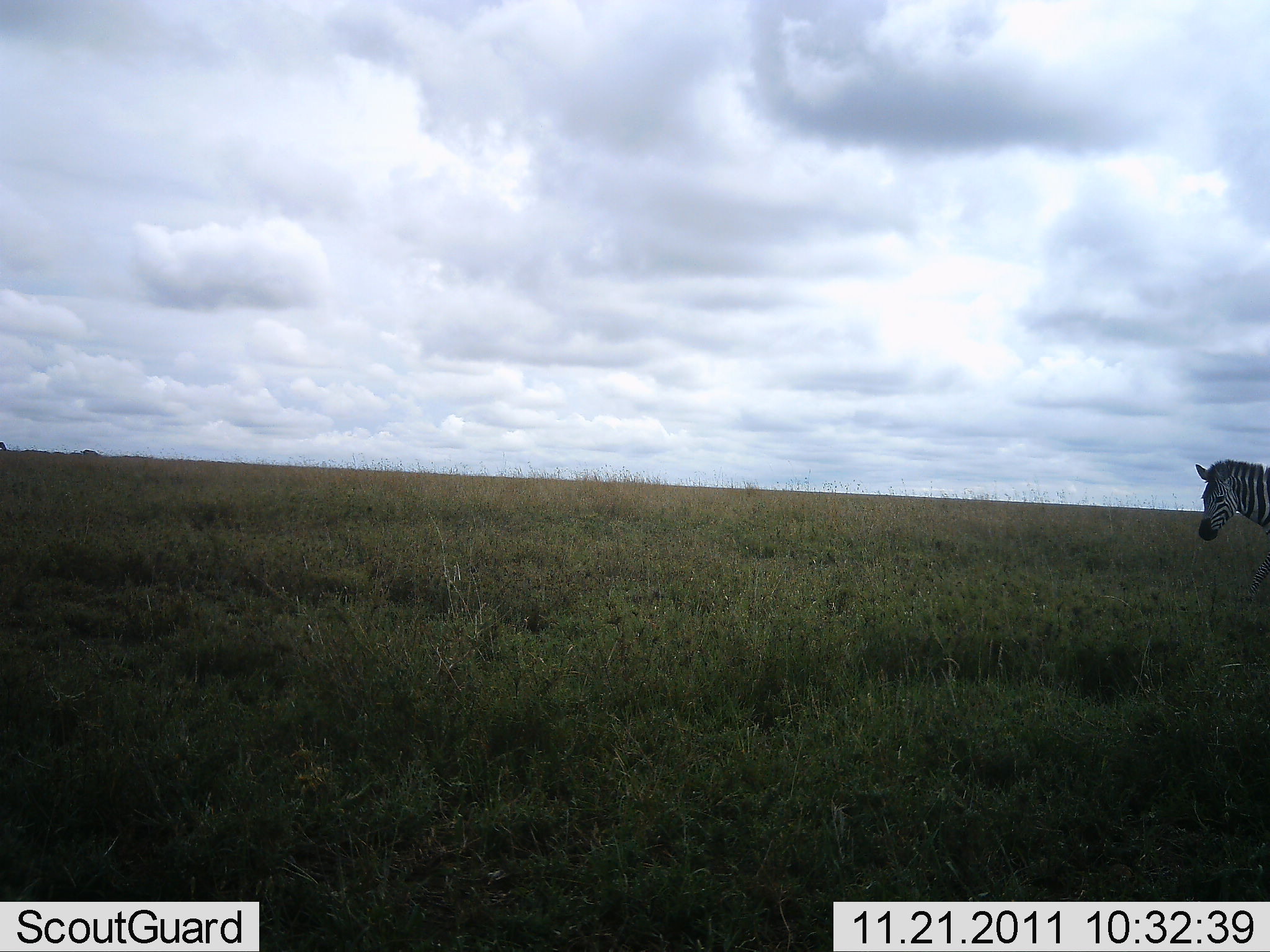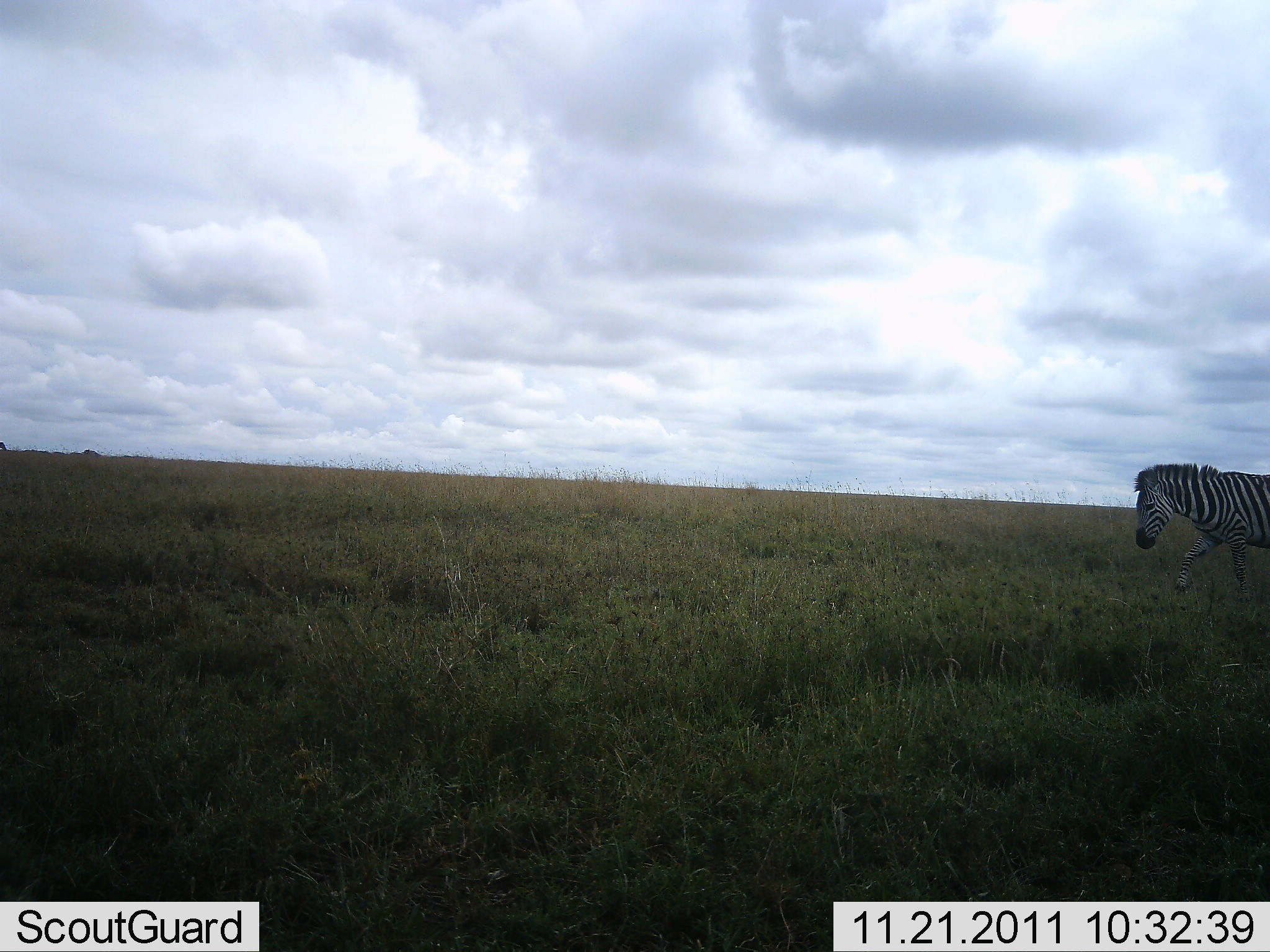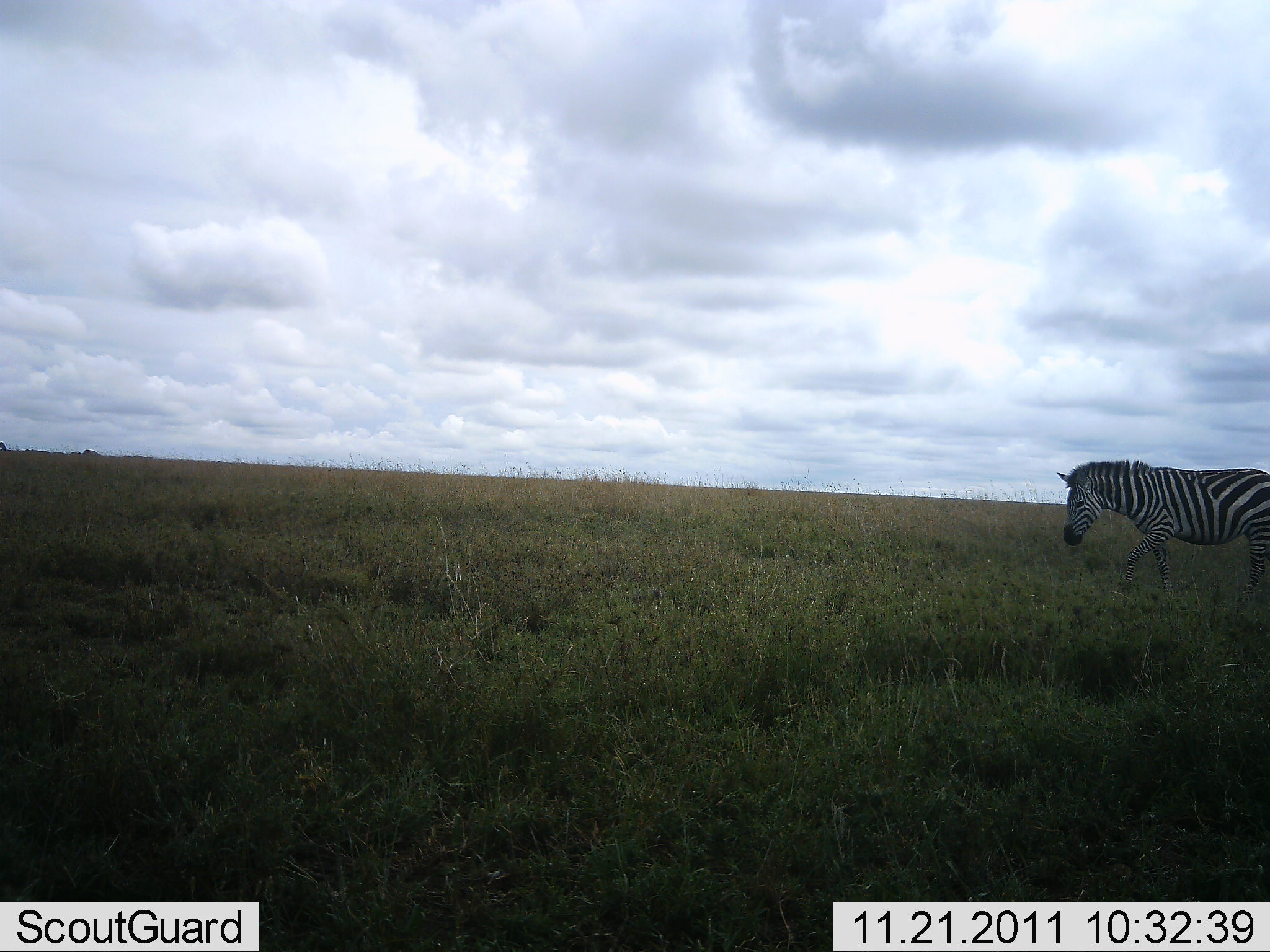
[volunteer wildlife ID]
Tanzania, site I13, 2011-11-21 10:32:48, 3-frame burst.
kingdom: Animalia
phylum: Chordata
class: Mammalia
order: Perissodactyla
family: Equidae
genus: Equus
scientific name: Equus quagga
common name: plains zebra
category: zebra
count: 1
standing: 14%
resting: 0%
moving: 86%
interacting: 0%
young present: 0%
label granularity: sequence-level